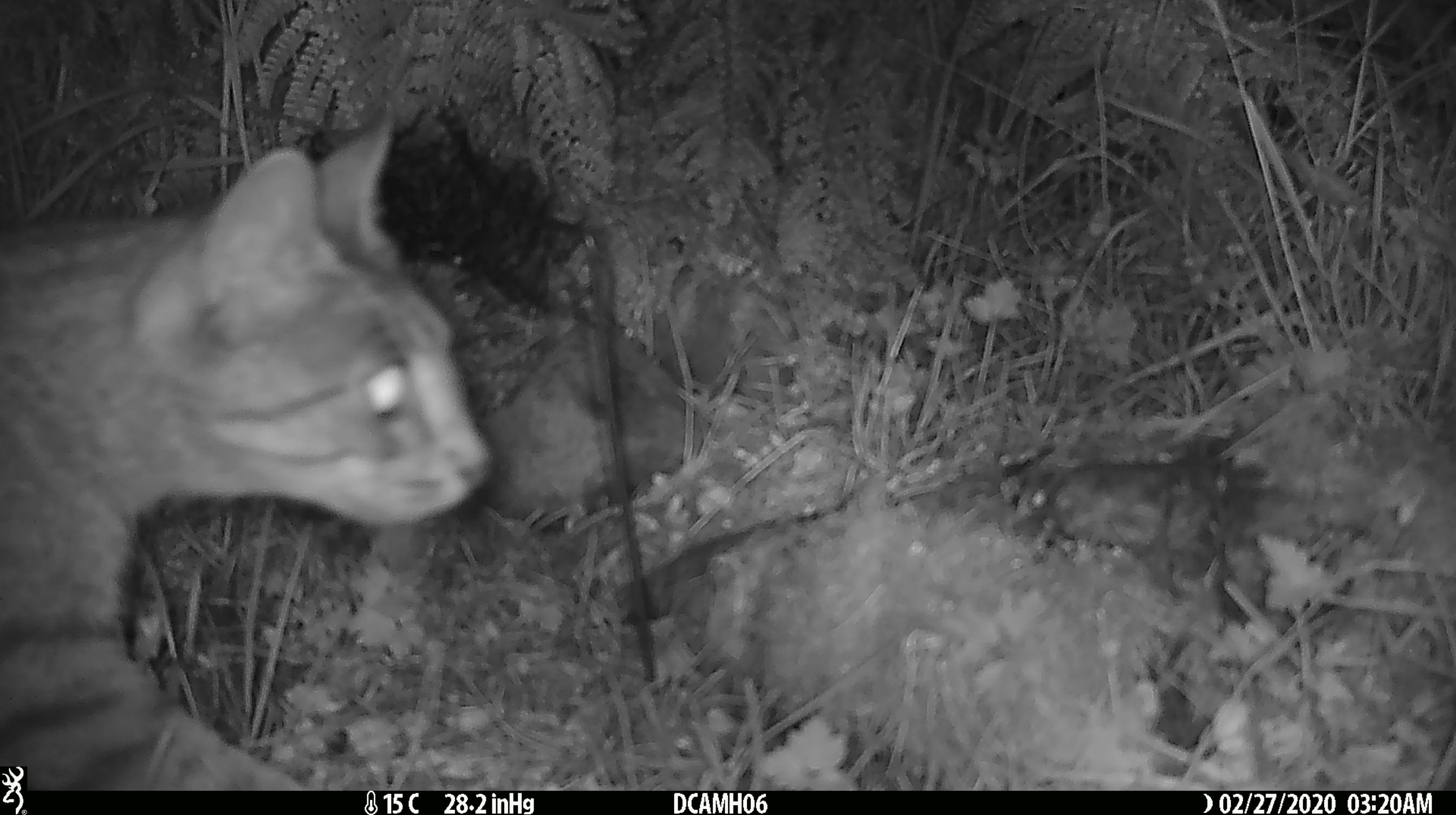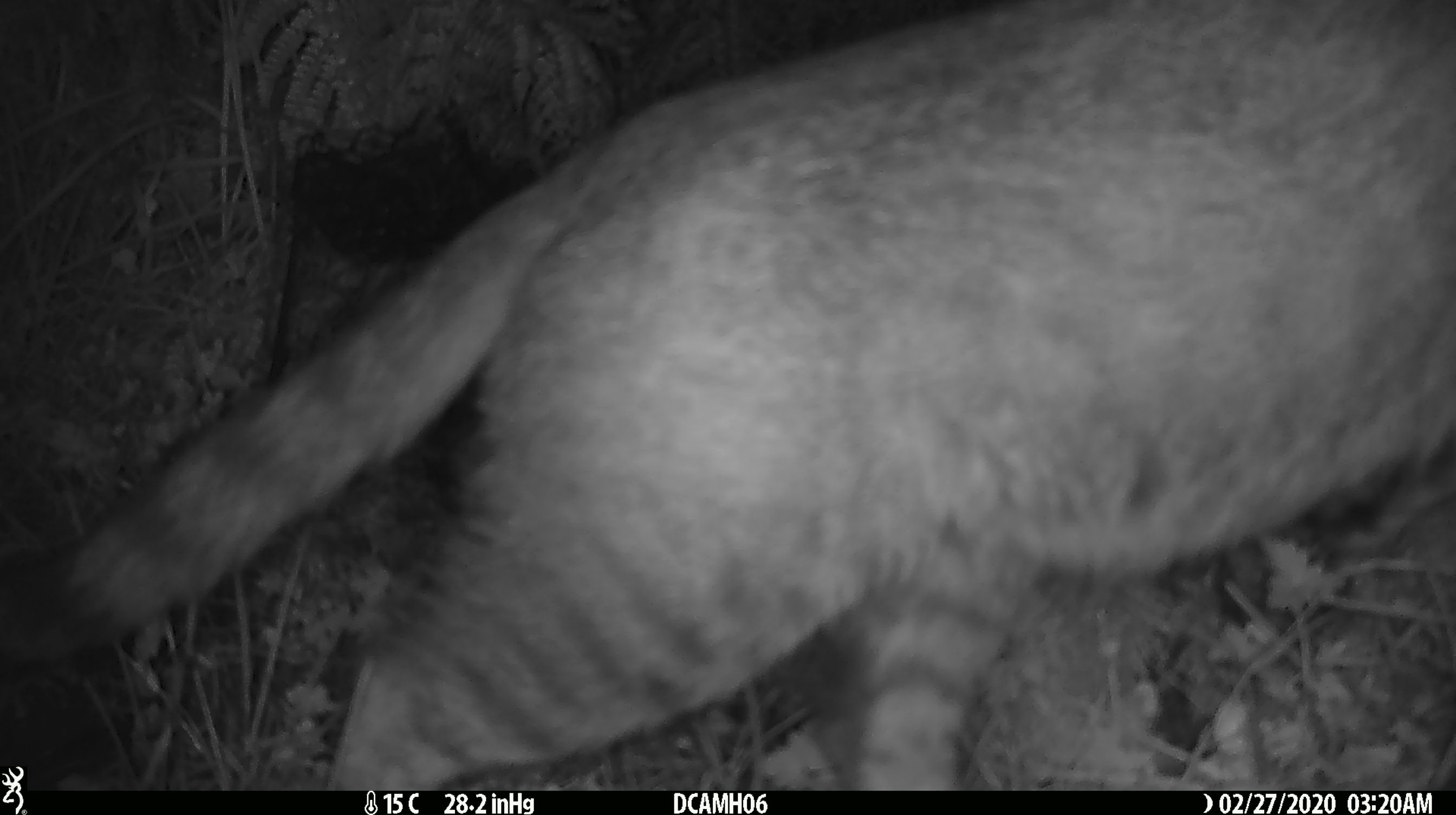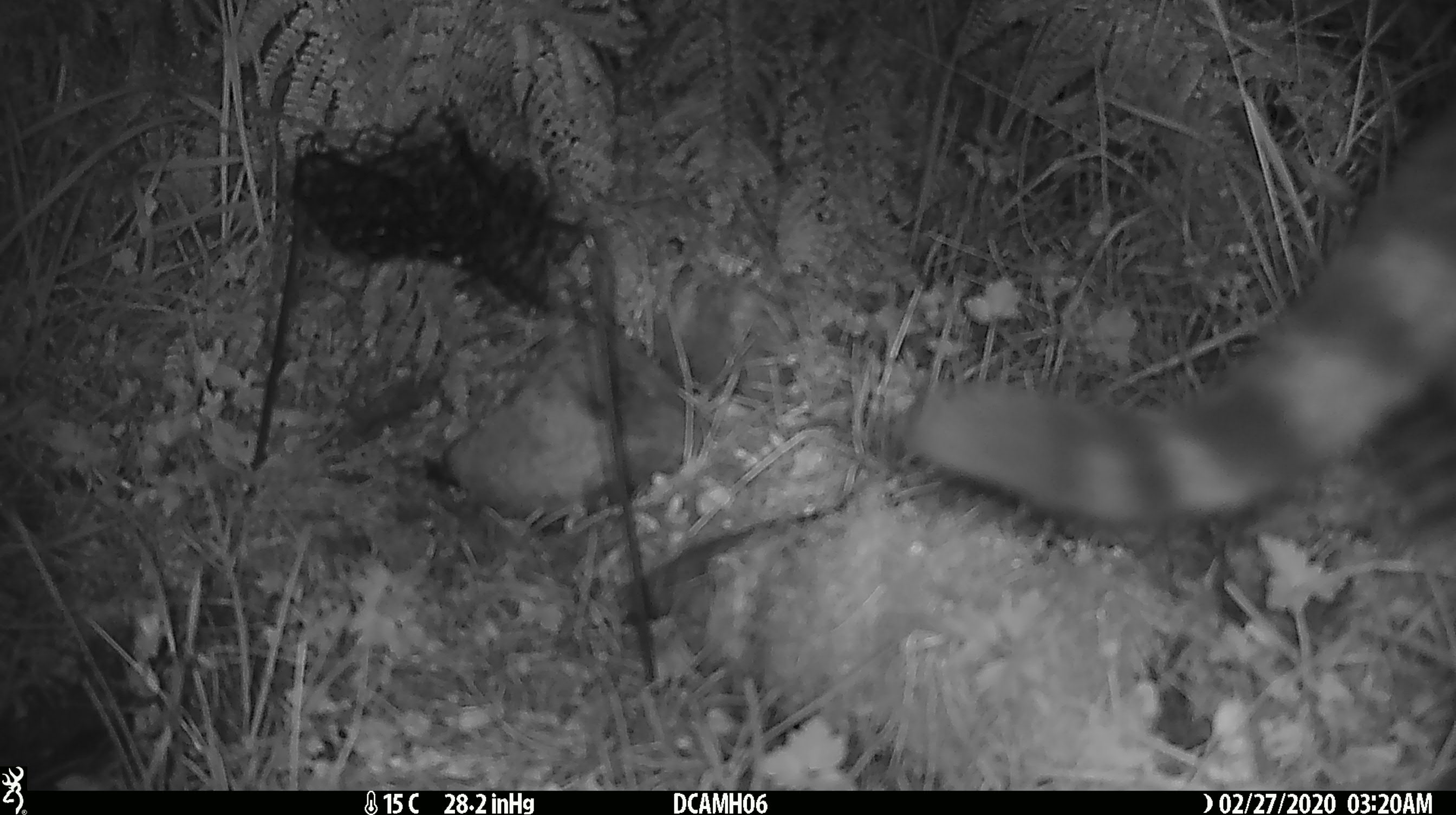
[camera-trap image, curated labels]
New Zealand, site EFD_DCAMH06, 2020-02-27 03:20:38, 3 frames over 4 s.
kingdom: Animalia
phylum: Chordata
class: Mammalia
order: Carnivora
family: Felidae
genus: Felis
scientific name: Felis catus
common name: domestic cat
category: cat